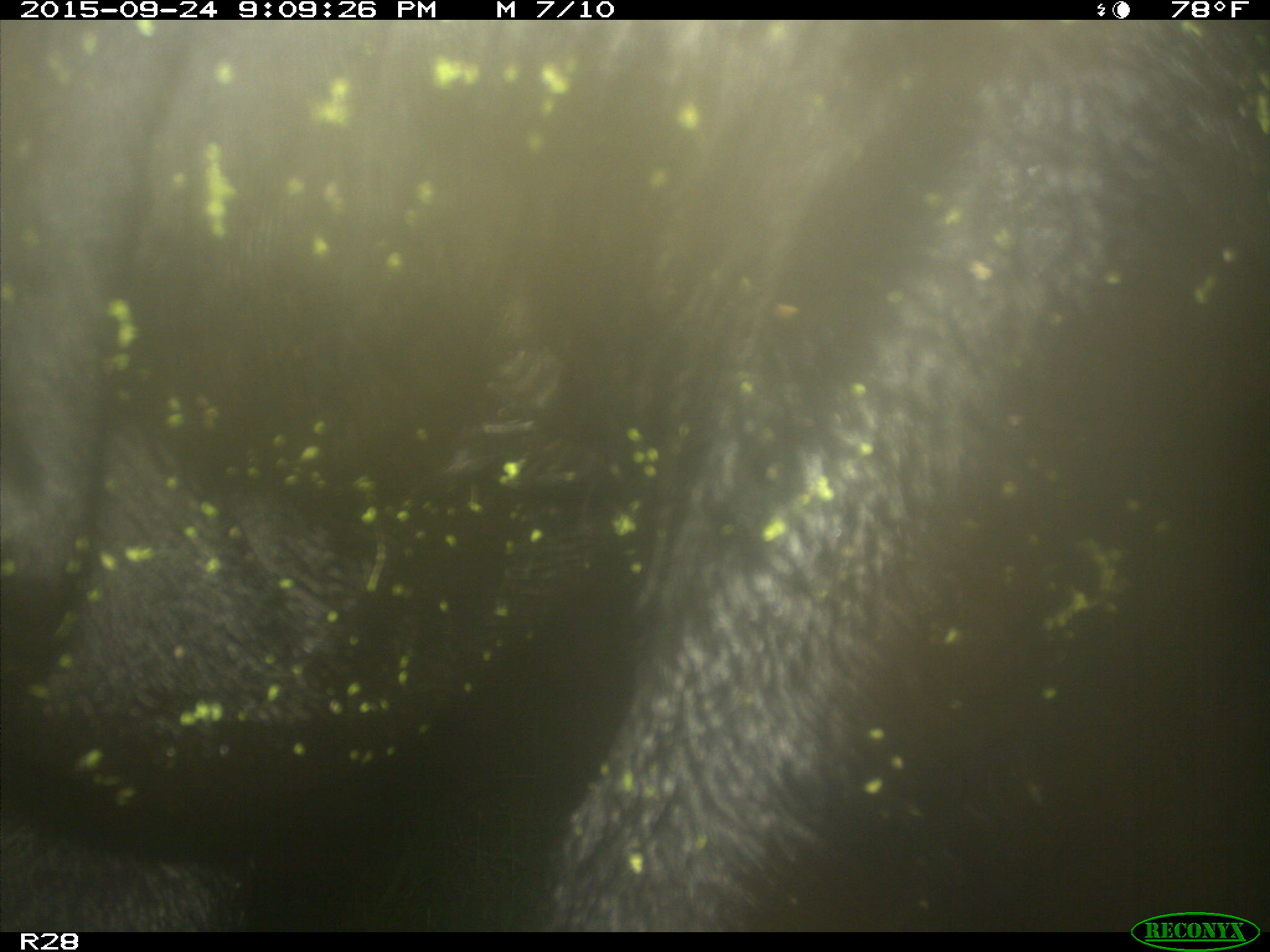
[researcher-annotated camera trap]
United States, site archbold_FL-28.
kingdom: Animalia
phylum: Chordata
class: Mammalia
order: Artiodactyla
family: Bovidae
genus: Bos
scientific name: Bos taurus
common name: domestic cow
Bos taurus (domestic cow).